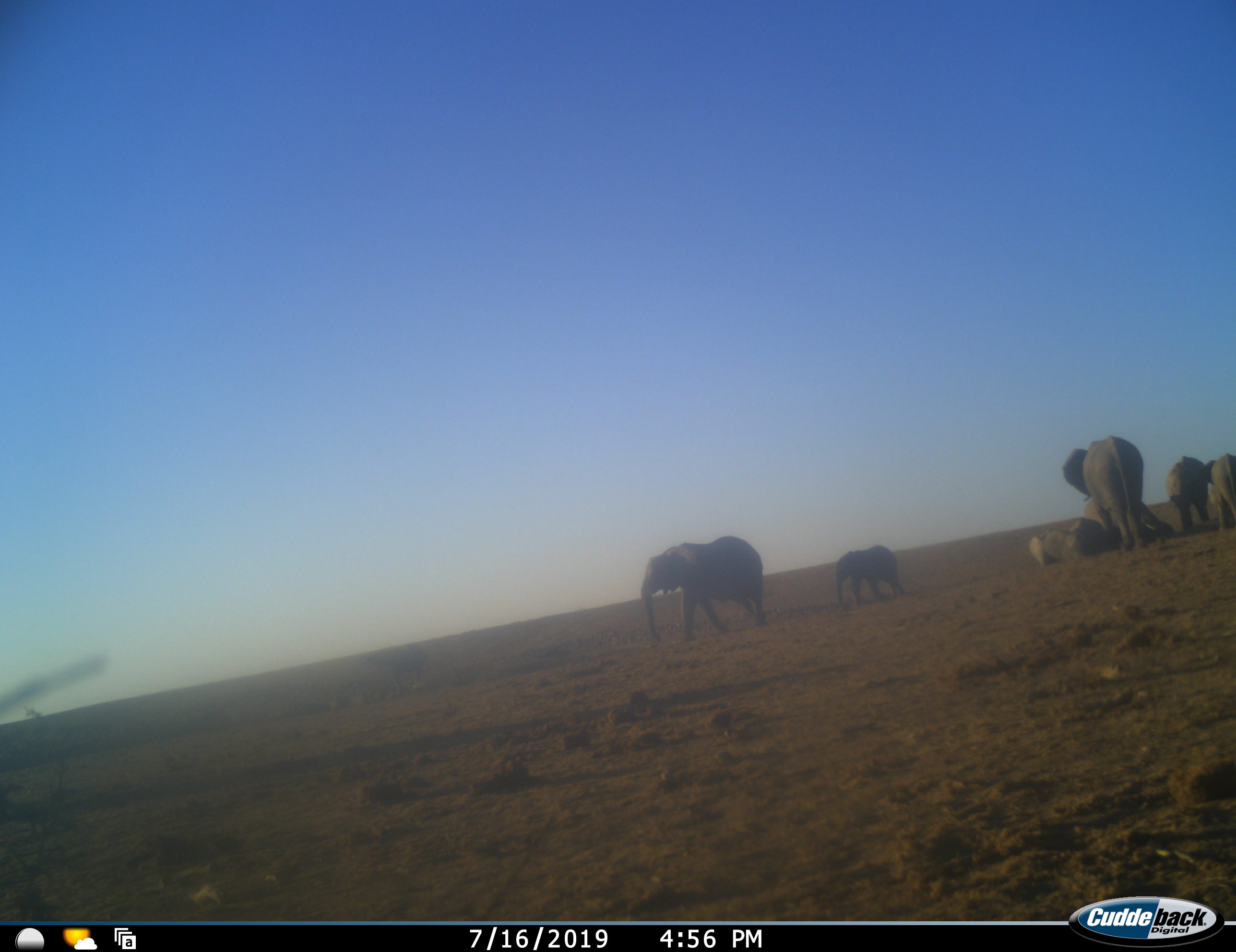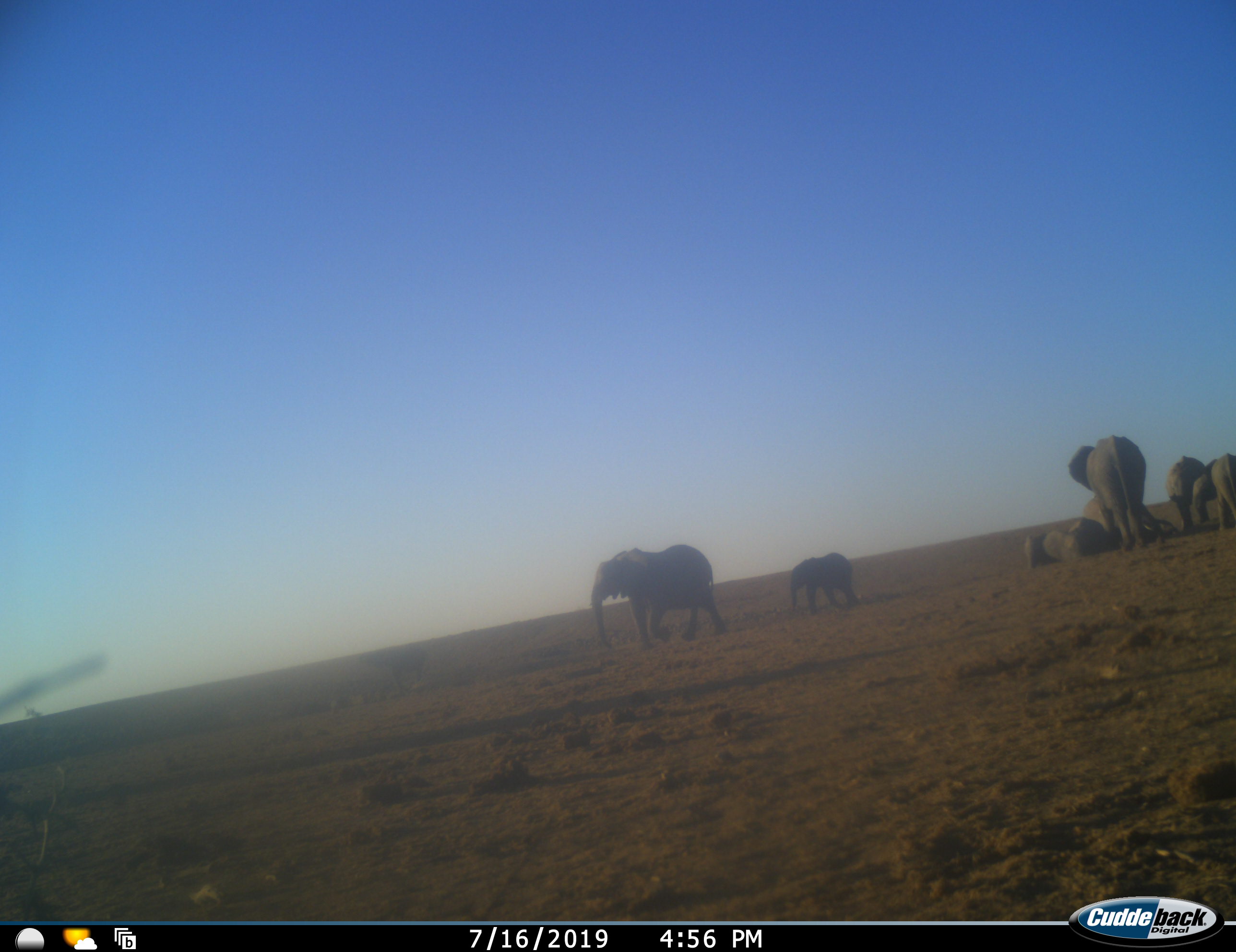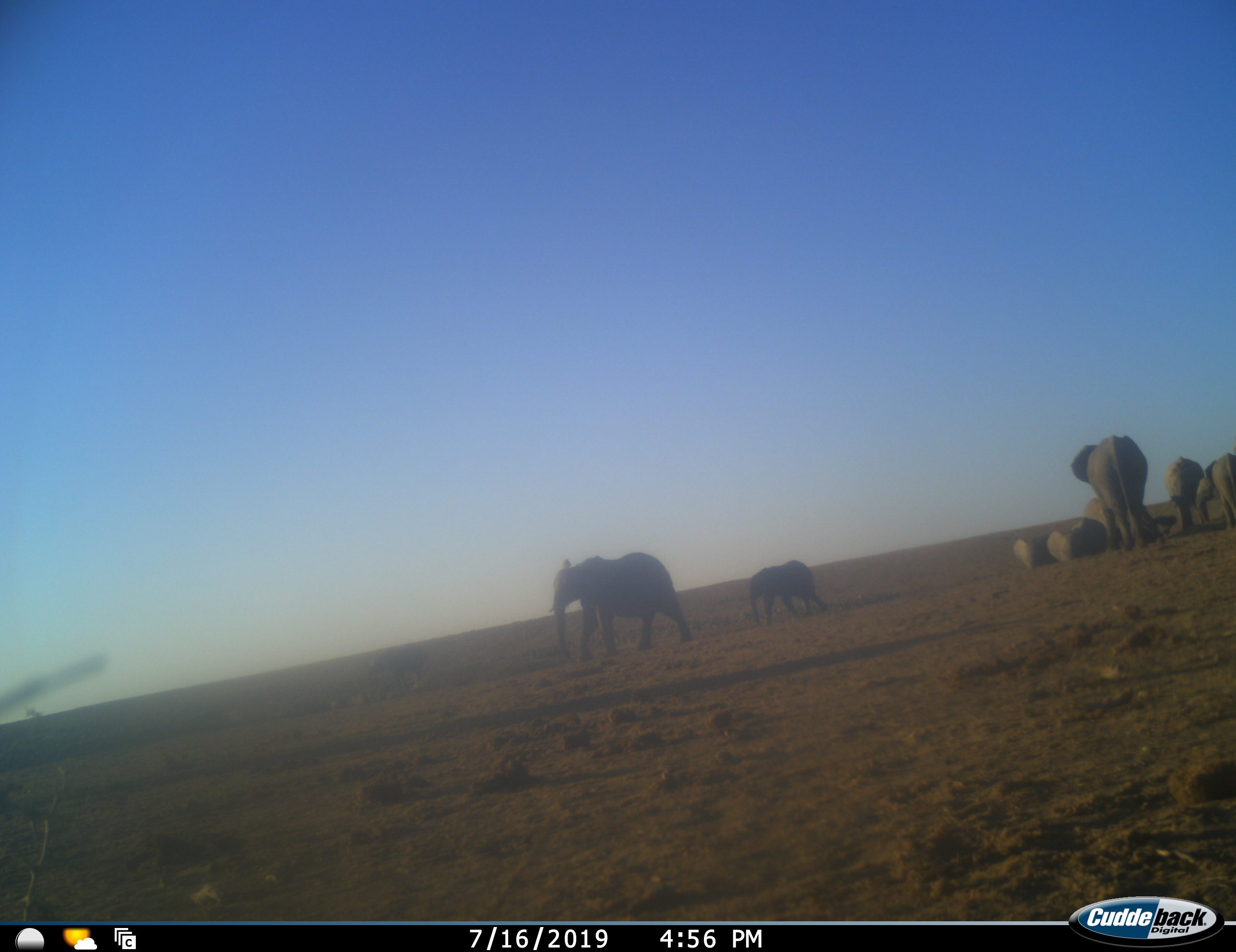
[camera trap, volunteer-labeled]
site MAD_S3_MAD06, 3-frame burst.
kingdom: Animalia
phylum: Chordata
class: Mammalia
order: Proboscidea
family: Elephantidae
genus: Loxodonta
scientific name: Loxodonta africana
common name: african bush elephant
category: elephant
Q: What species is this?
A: Elephant (african bush elephant) (Loxodonta africana).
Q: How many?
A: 7.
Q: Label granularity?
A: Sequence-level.